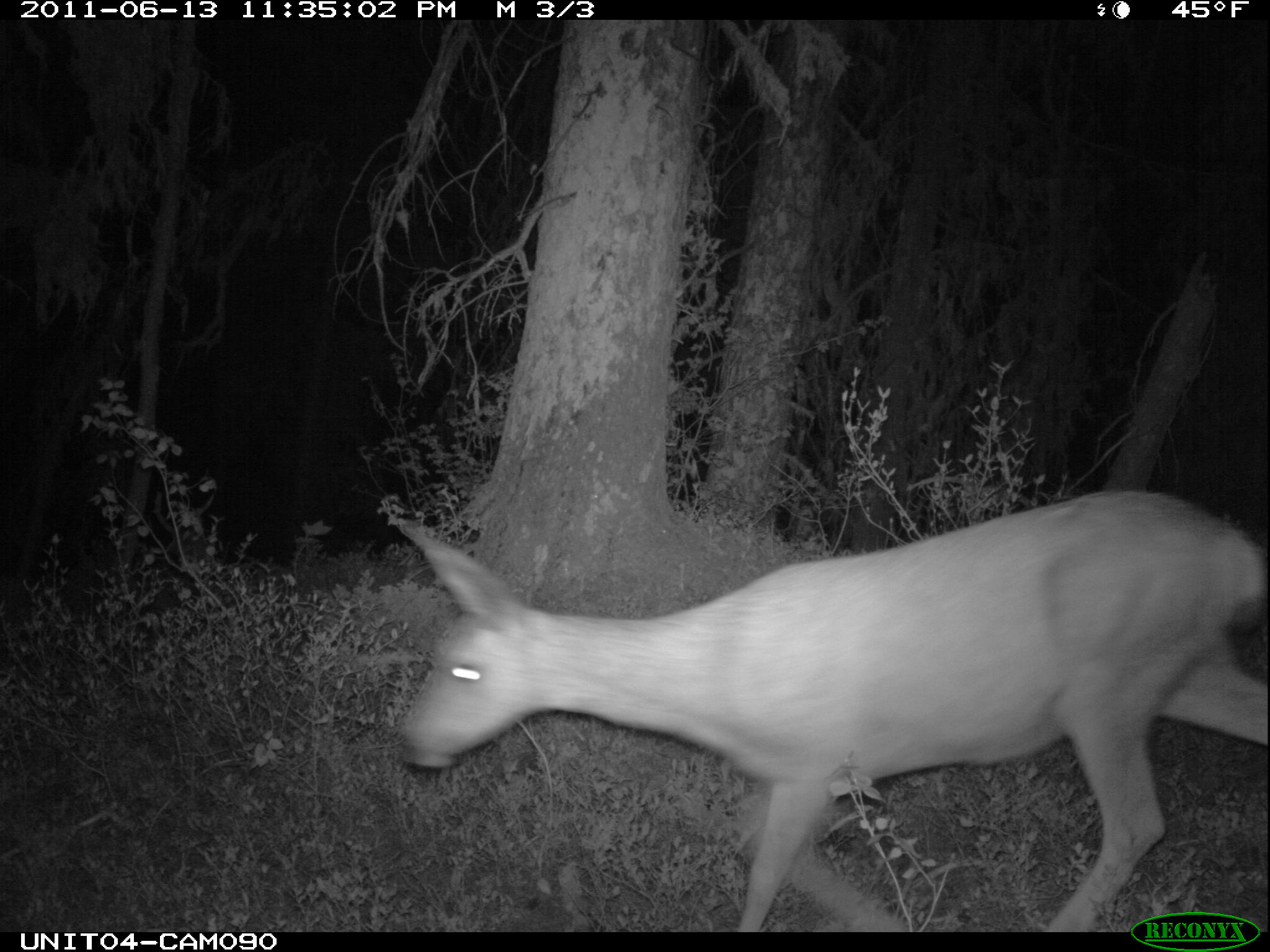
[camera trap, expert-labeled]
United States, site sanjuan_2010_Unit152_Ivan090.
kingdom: Animalia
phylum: Chordata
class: Mammalia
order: Artiodactyla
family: Cervidae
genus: Odocoileus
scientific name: Odocoileus hemionus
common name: mule deer